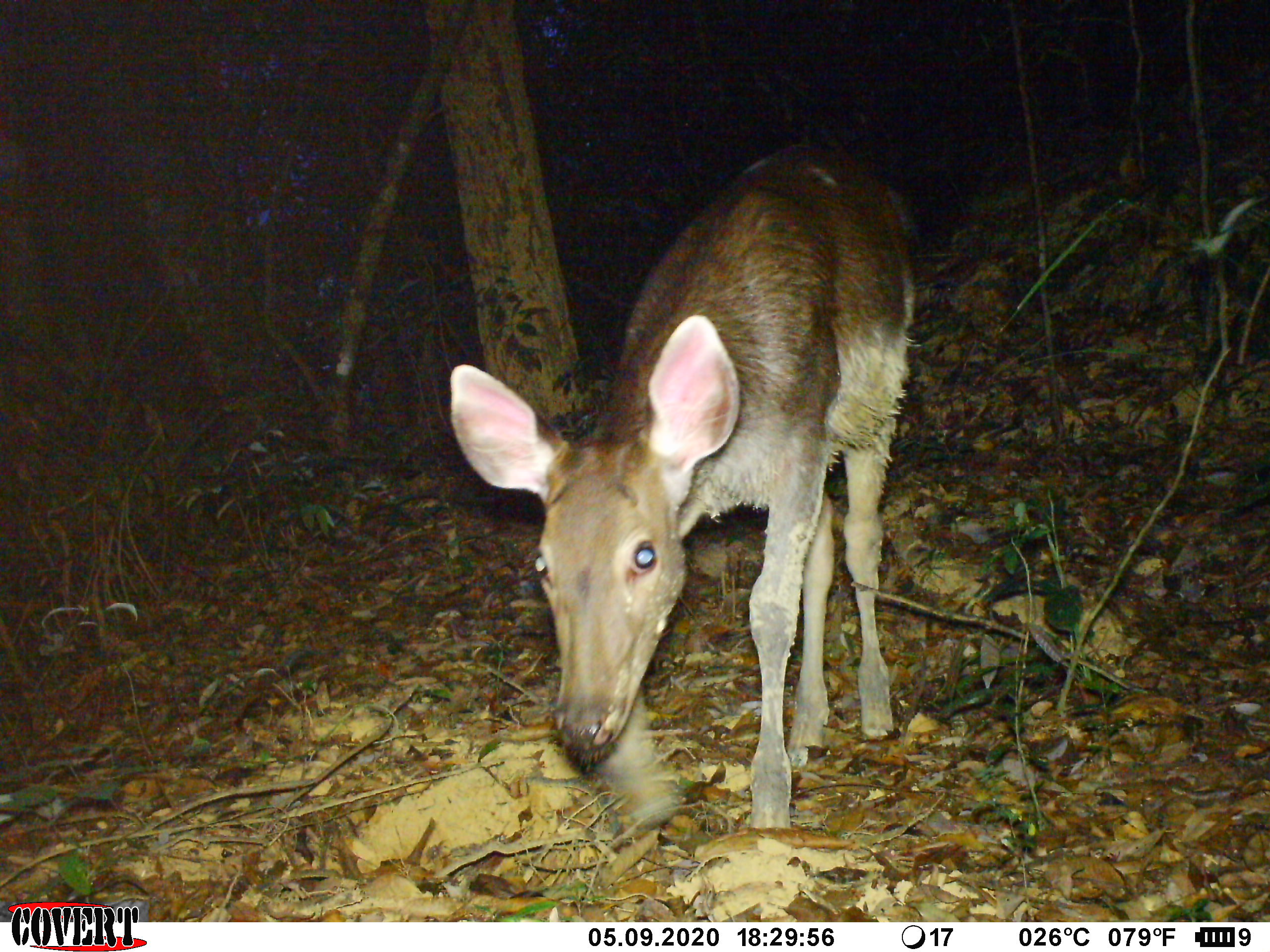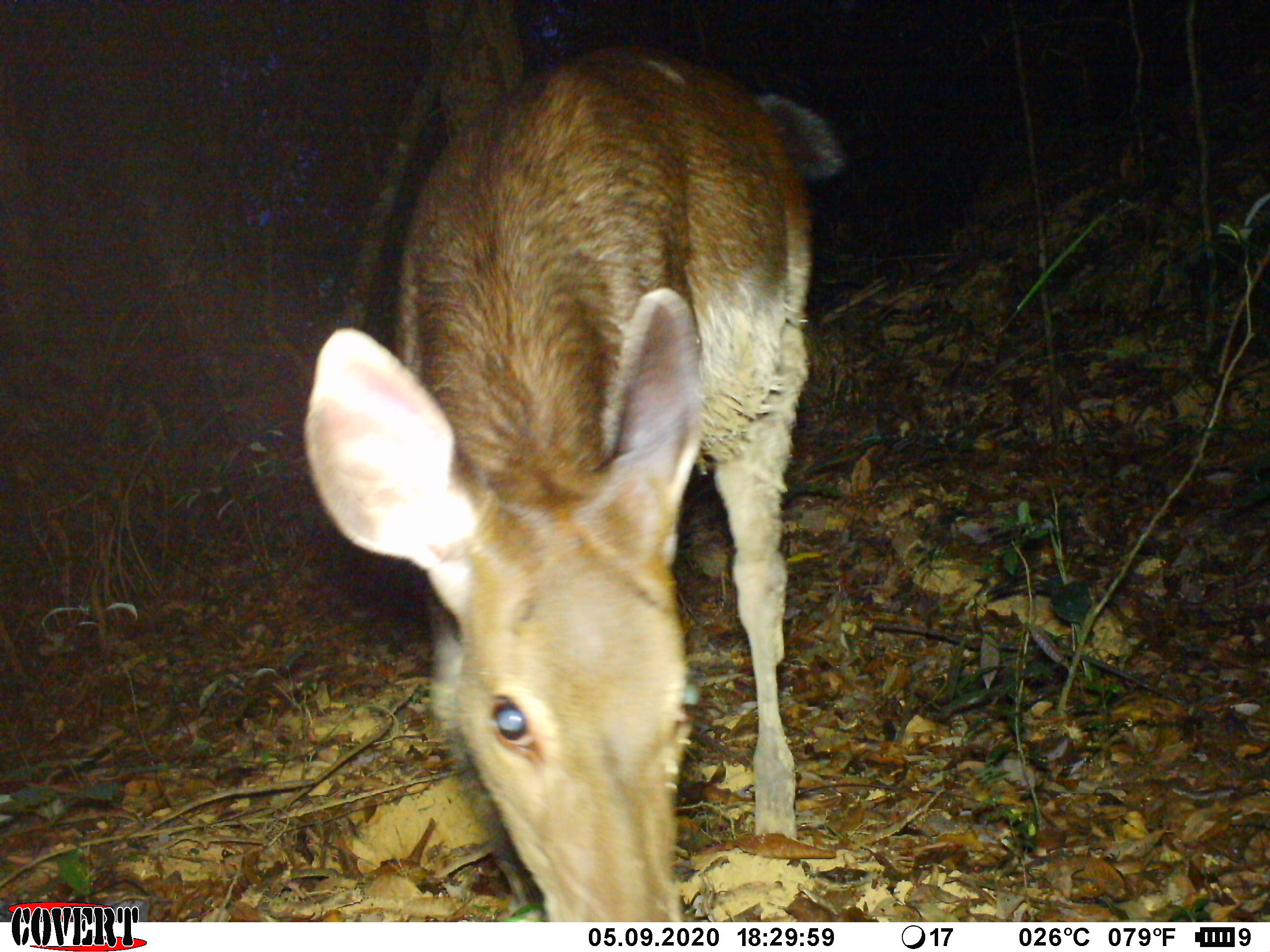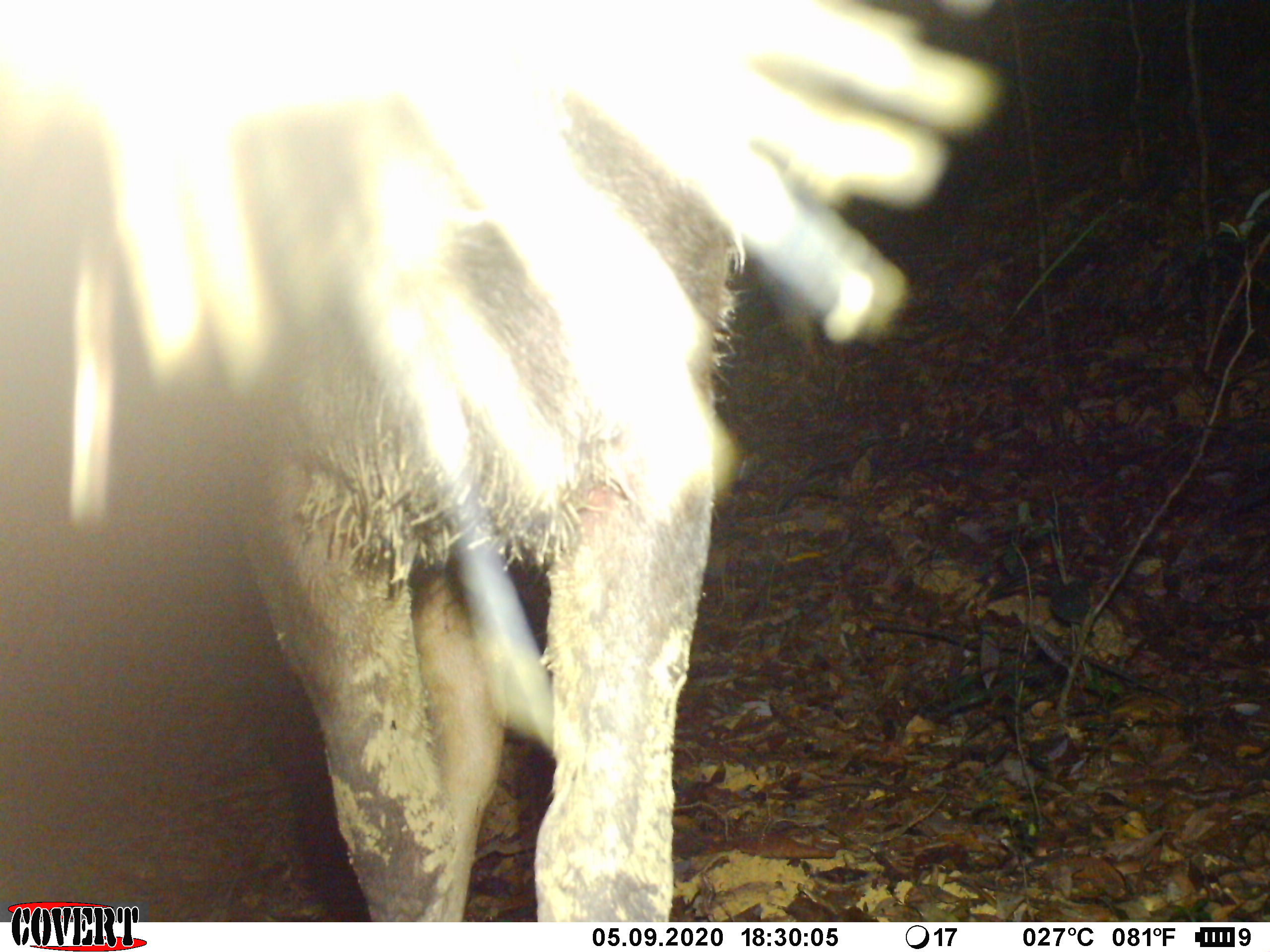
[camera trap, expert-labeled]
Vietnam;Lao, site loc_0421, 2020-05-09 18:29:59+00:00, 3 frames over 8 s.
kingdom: Animalia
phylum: Chordata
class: Mammalia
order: Artiodactyla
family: Cervidae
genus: Rusa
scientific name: Rusa unicolor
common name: sambar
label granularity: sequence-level